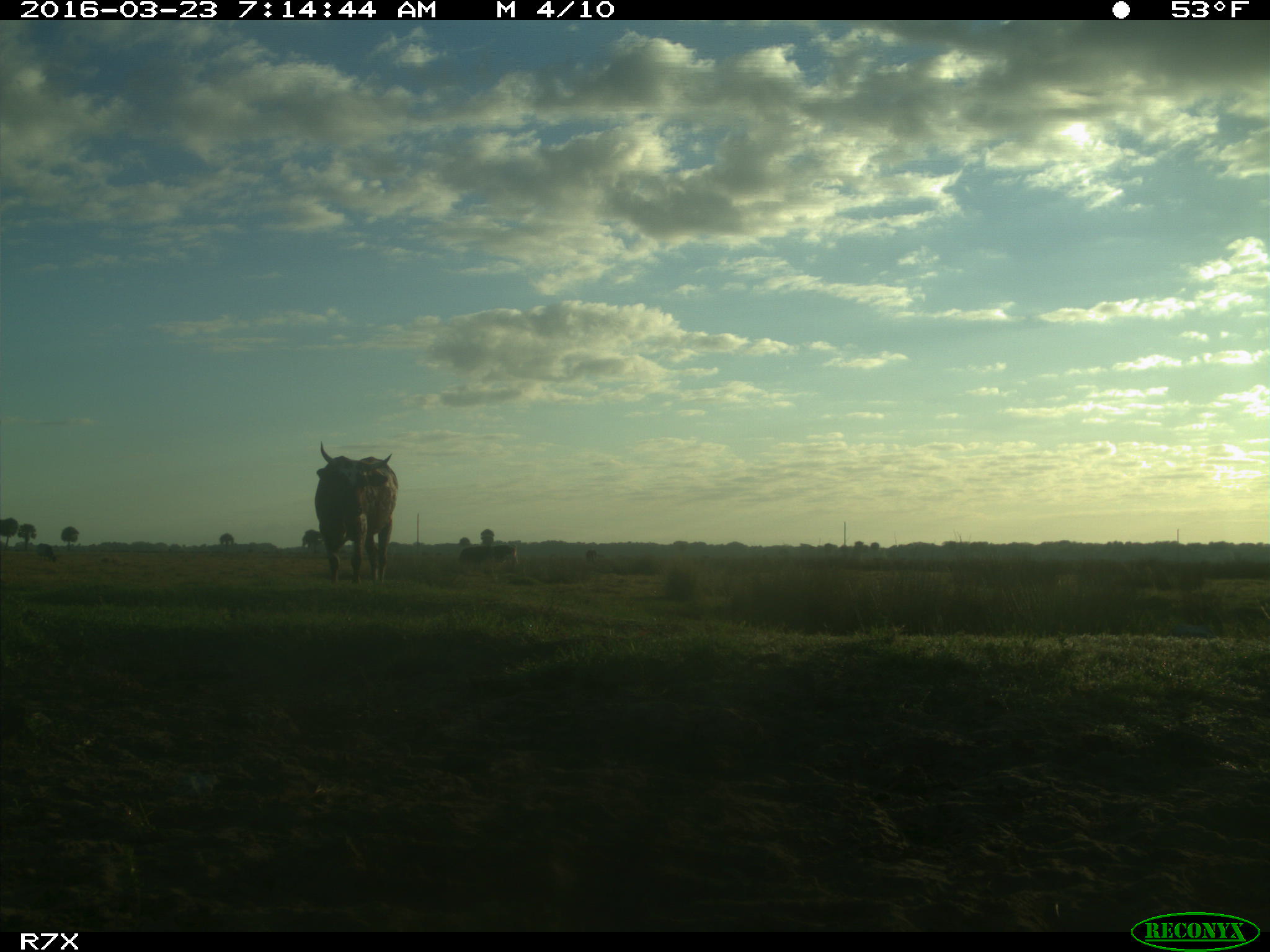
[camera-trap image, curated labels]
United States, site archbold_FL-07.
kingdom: Animalia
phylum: Chordata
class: Mammalia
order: Artiodactyla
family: Bovidae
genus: Bos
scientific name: Bos taurus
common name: domestic cow